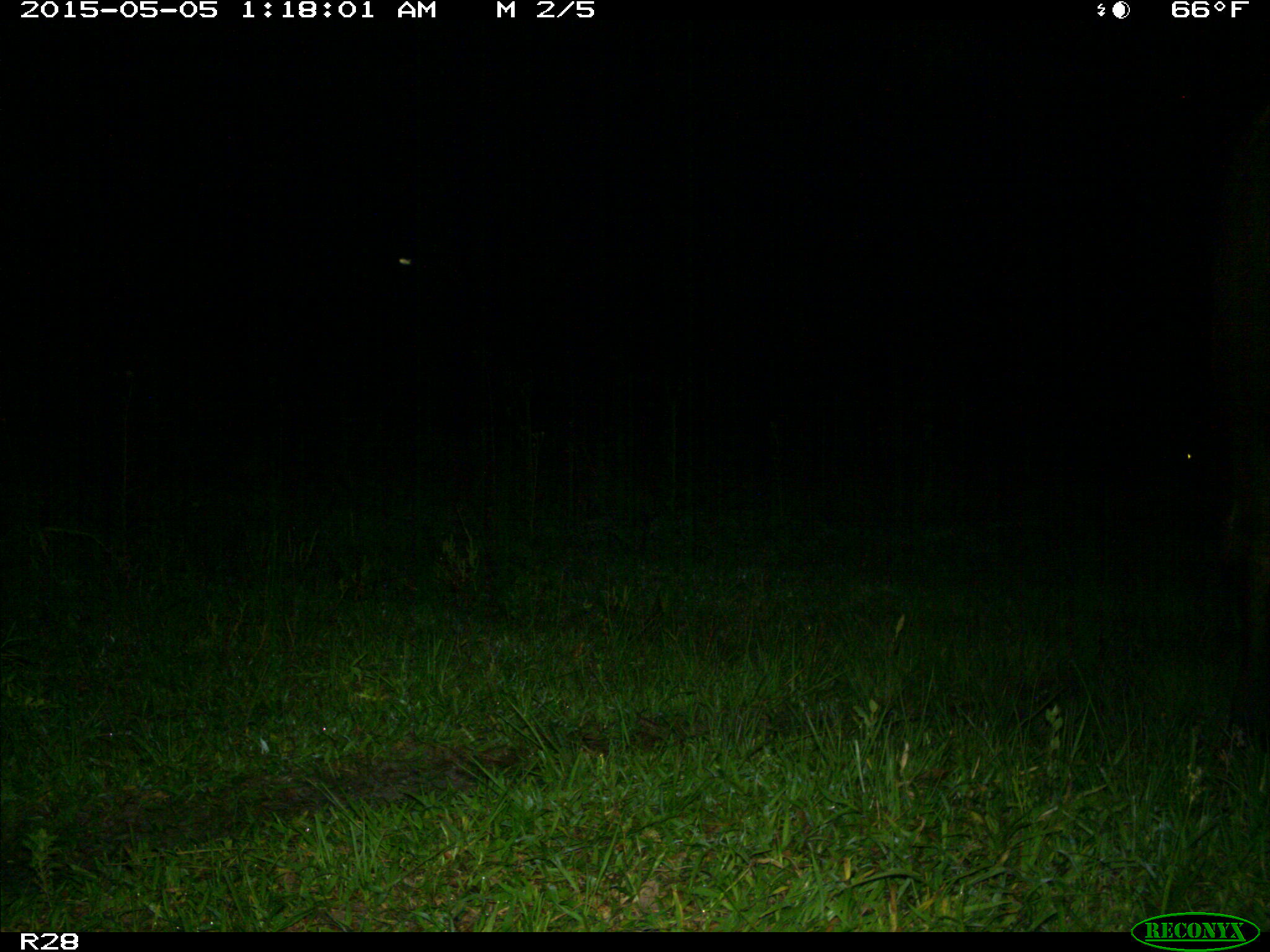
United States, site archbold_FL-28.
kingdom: Animalia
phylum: Chordata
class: Mammalia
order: Artiodactyla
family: Bovidae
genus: Bos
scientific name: Bos taurus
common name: domestic cow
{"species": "Bos taurus (domestic cow)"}